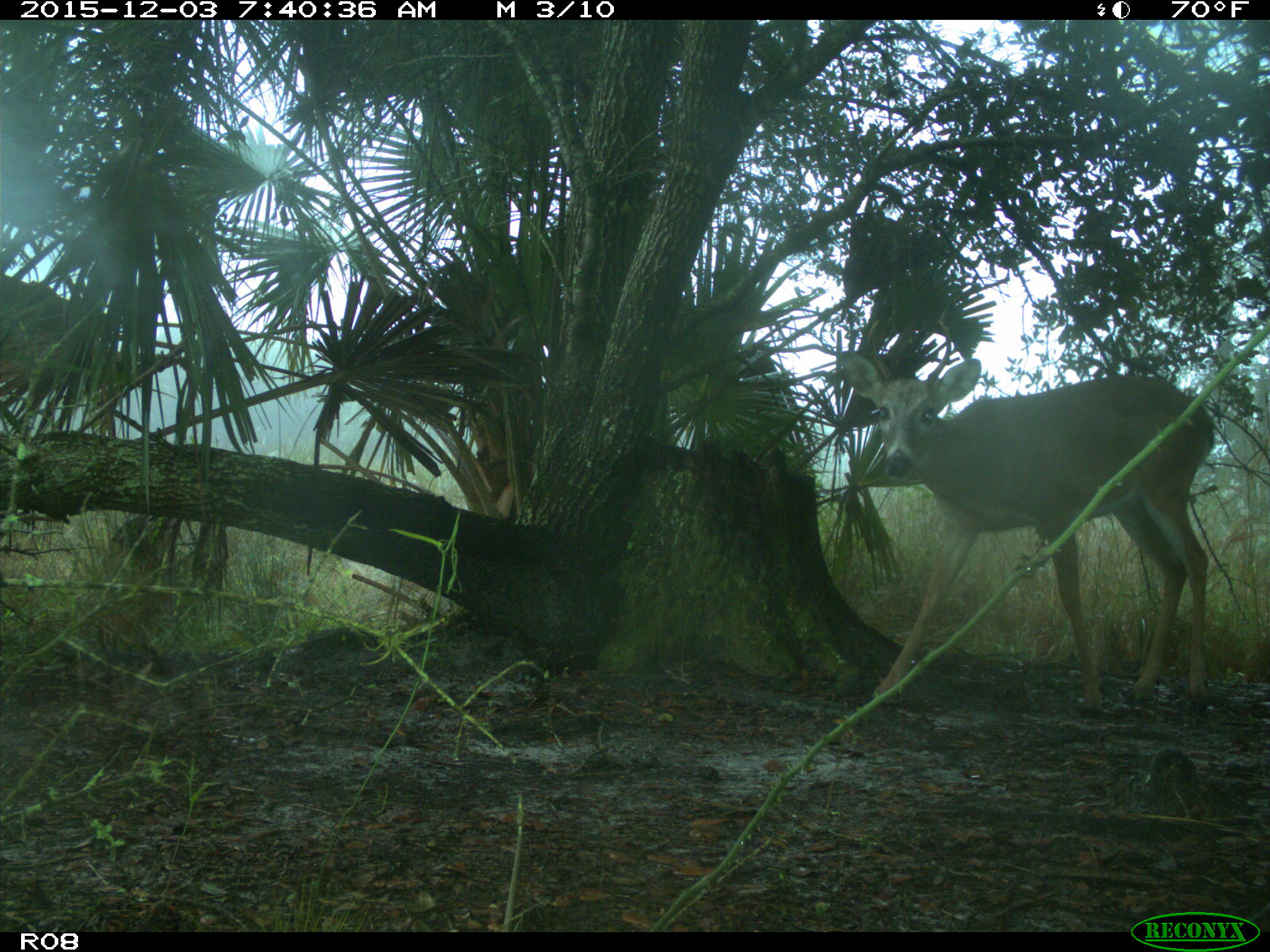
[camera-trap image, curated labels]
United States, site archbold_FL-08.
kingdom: Animalia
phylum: Chordata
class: Mammalia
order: Artiodactyla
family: Cervidae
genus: Odocoileus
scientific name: Odocoileus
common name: deer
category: unidentified deer